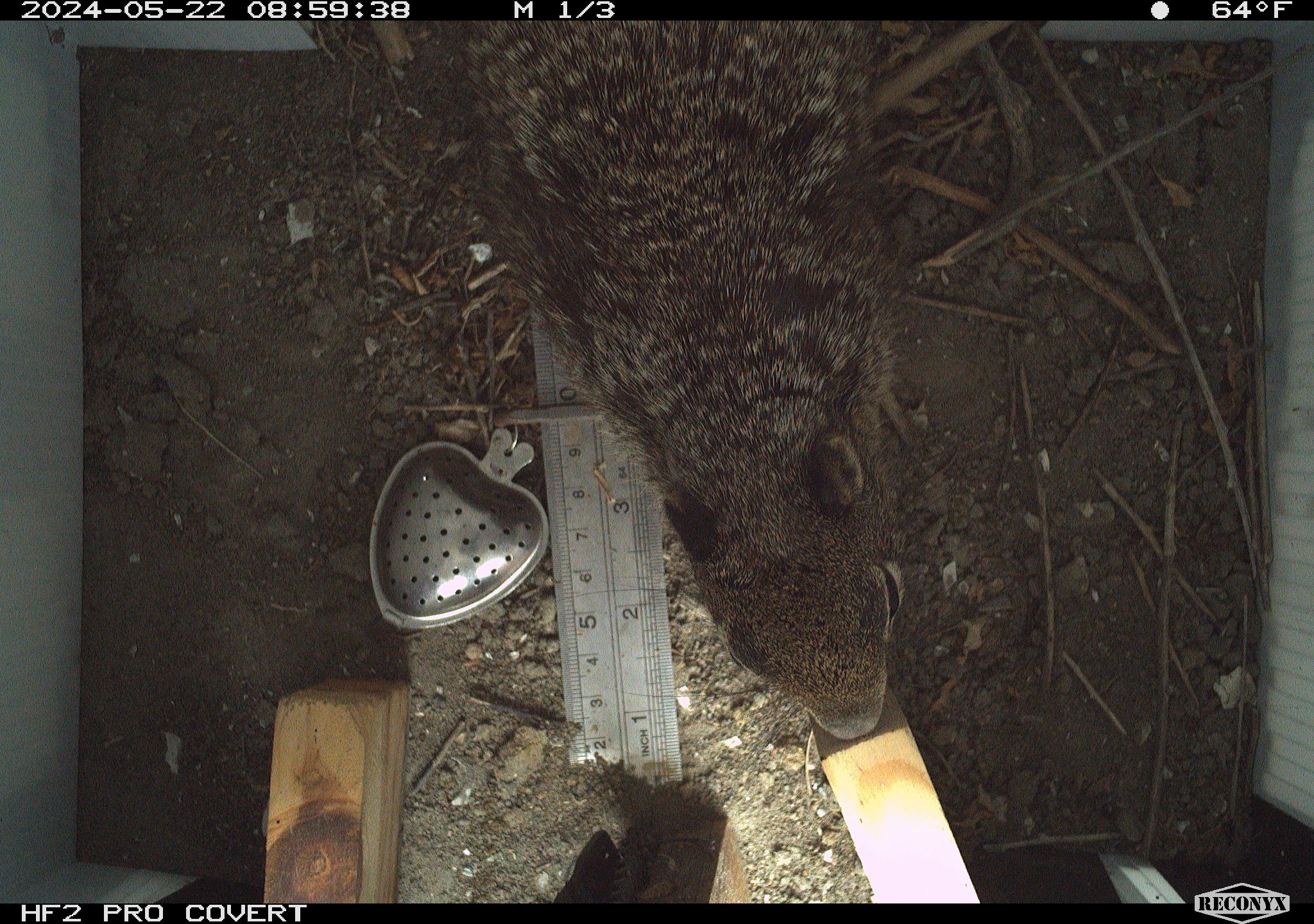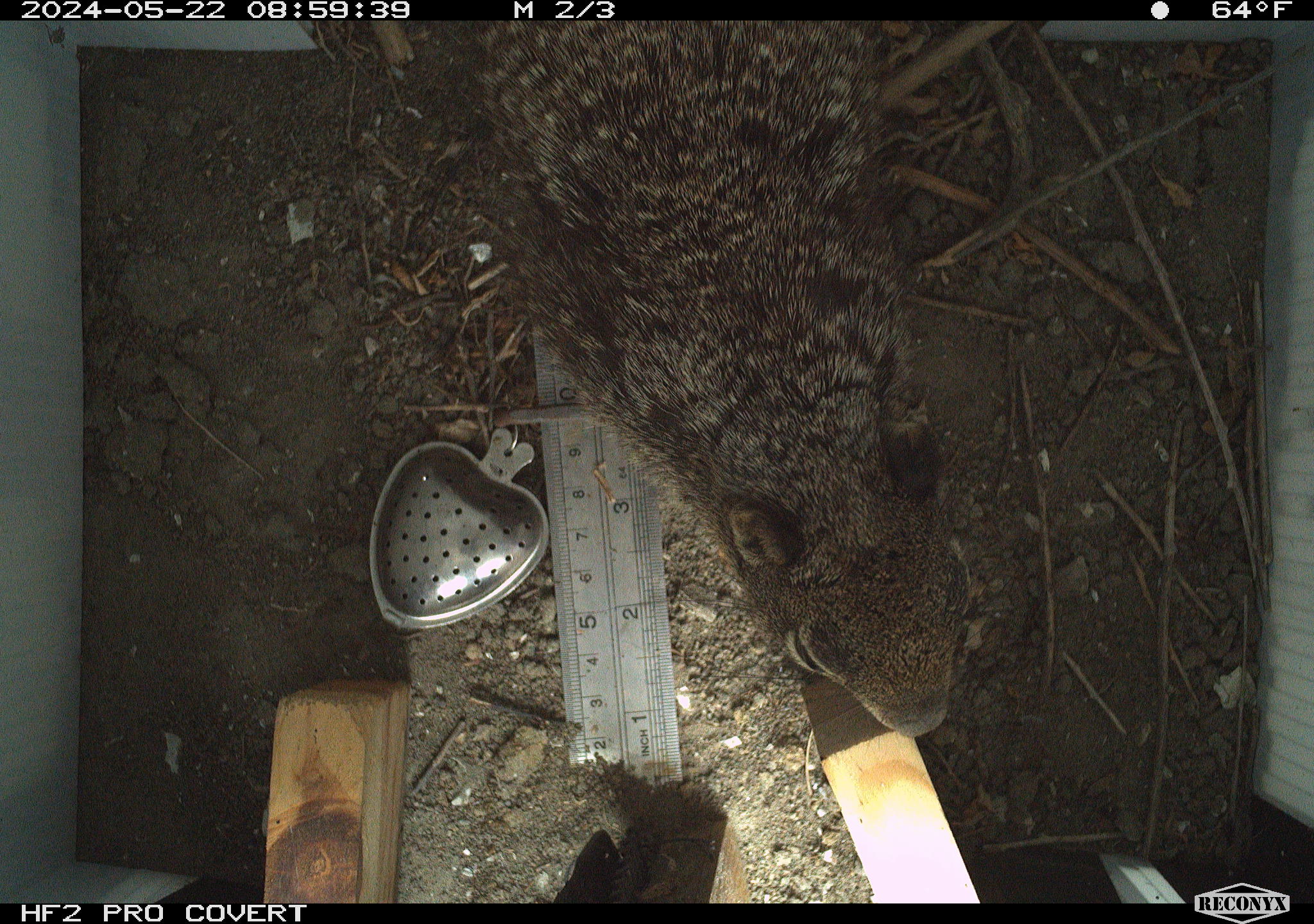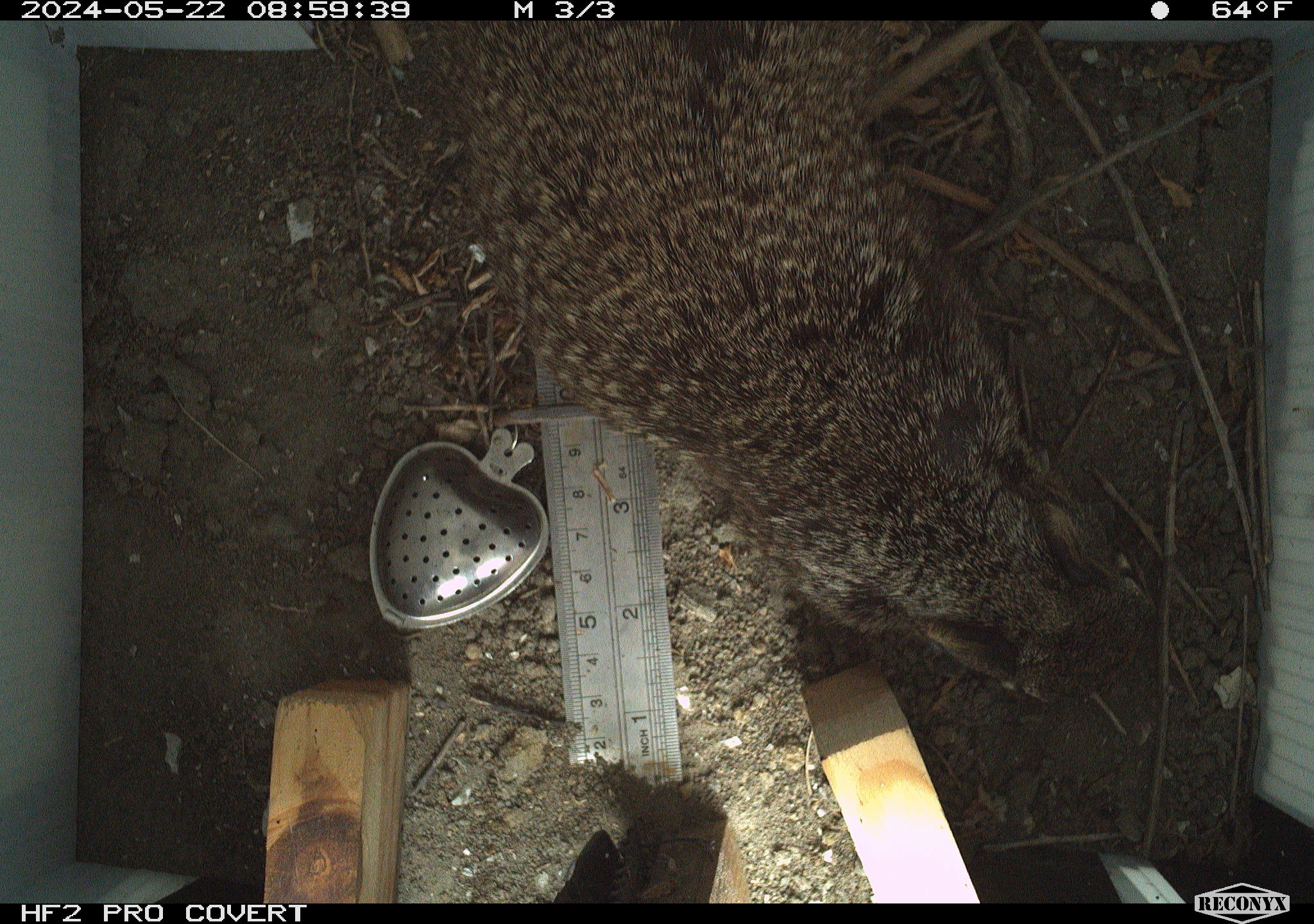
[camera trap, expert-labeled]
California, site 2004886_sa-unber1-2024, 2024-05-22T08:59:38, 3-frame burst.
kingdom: Animalia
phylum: Chordata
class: Mammalia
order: Lagomorpha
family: Leporidae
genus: Sylvilagus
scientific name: Sylvilagus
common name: cottontail rabbits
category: sylvilagus species